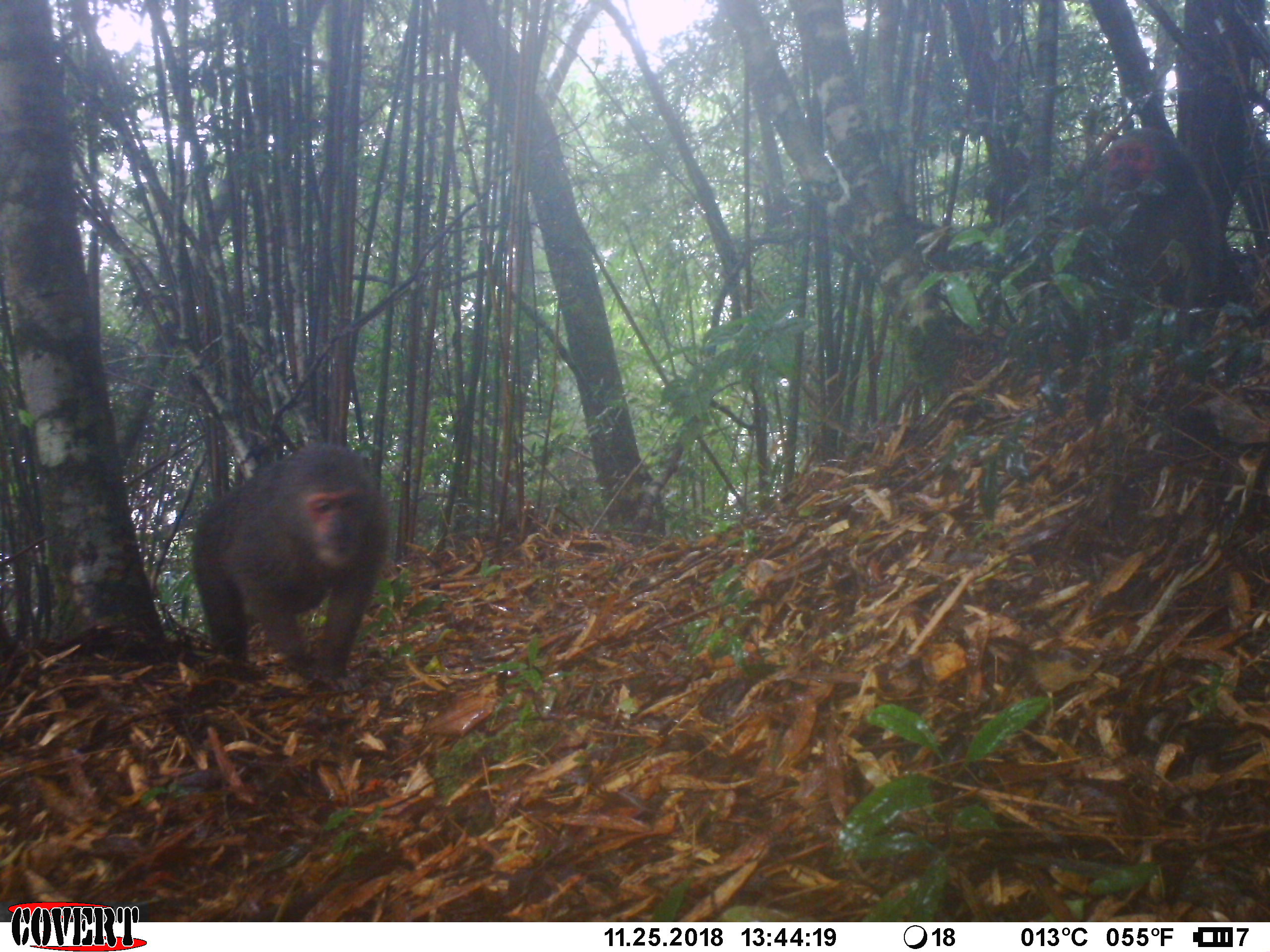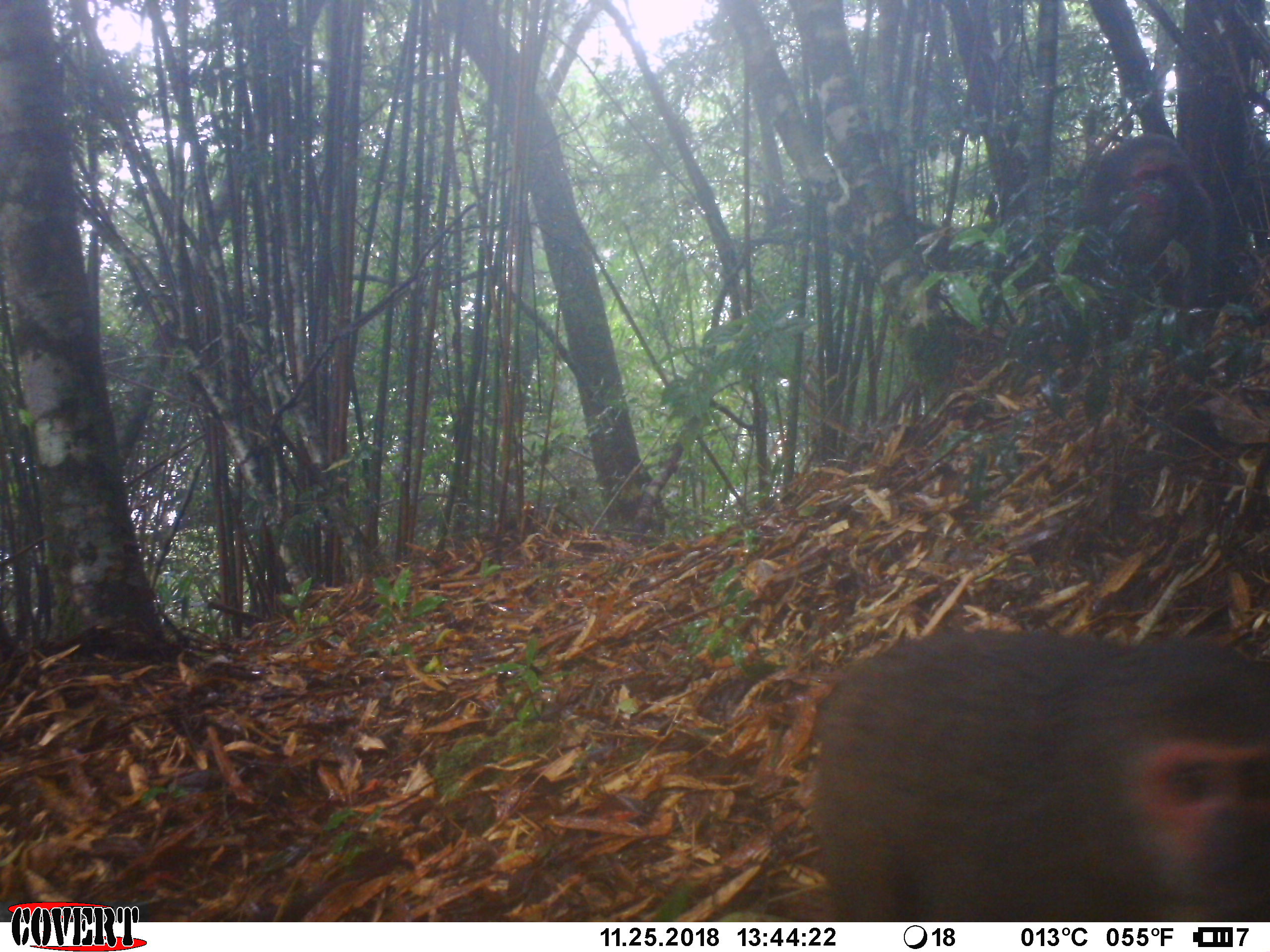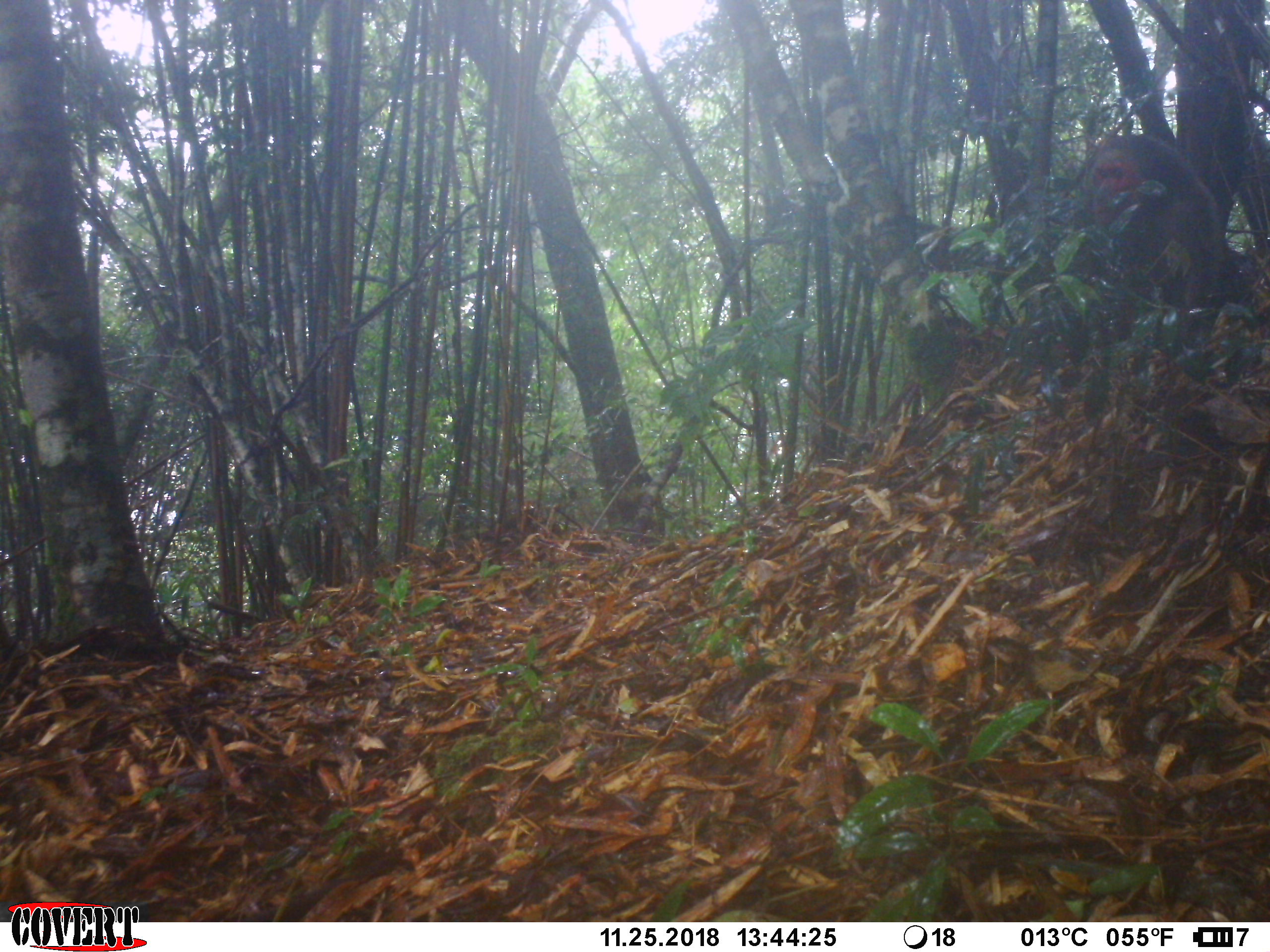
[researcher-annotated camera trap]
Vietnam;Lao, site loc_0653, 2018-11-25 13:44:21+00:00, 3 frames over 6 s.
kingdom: Animalia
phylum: Chordata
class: Mammalia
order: Primates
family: Cercopithecidae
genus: Macaca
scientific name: Macaca arctoides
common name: stump-tailed macaque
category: stump tailed macaque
Stump tailed macaque (stump-tailed macaque) (Macaca arctoides). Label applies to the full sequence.